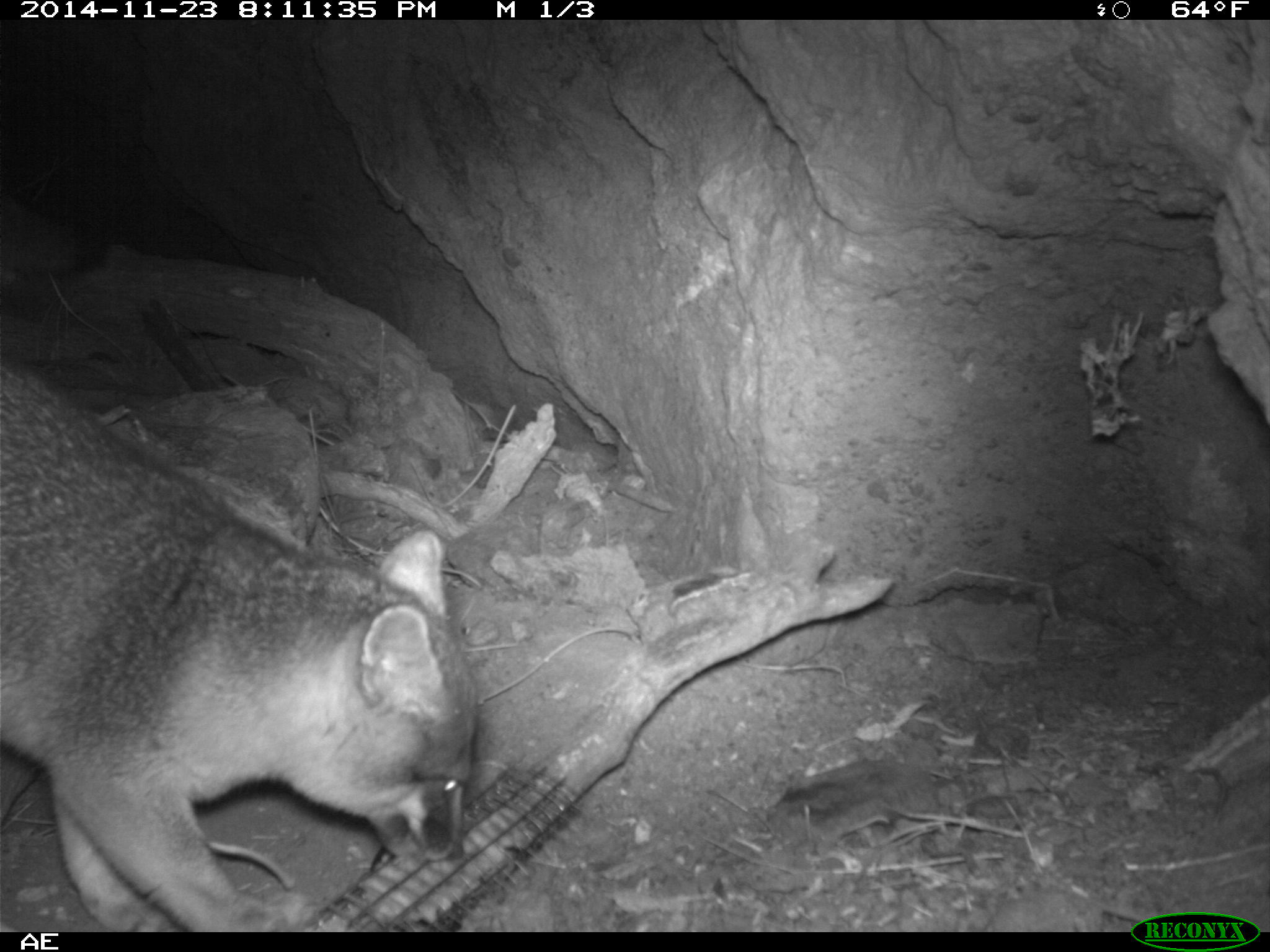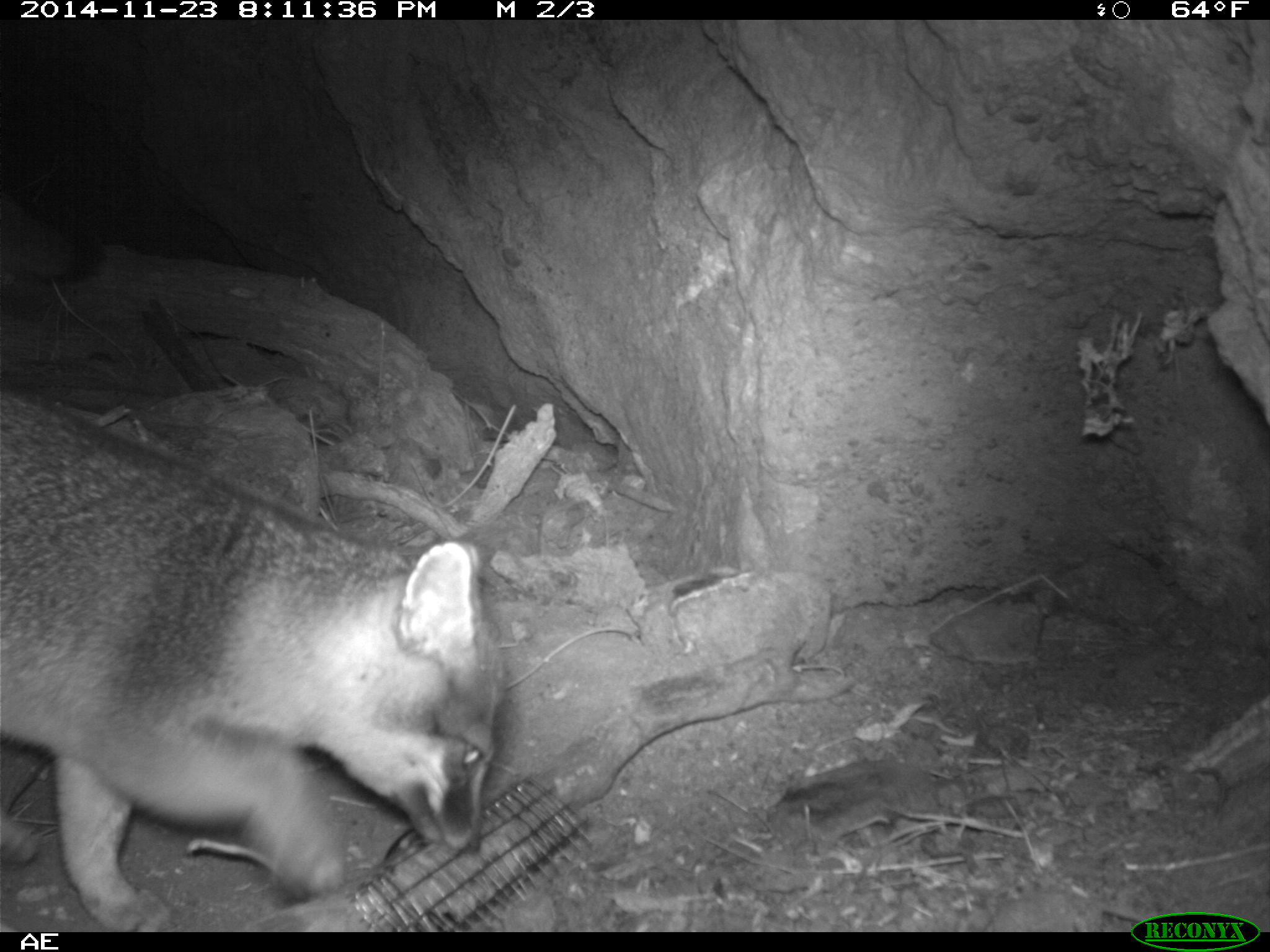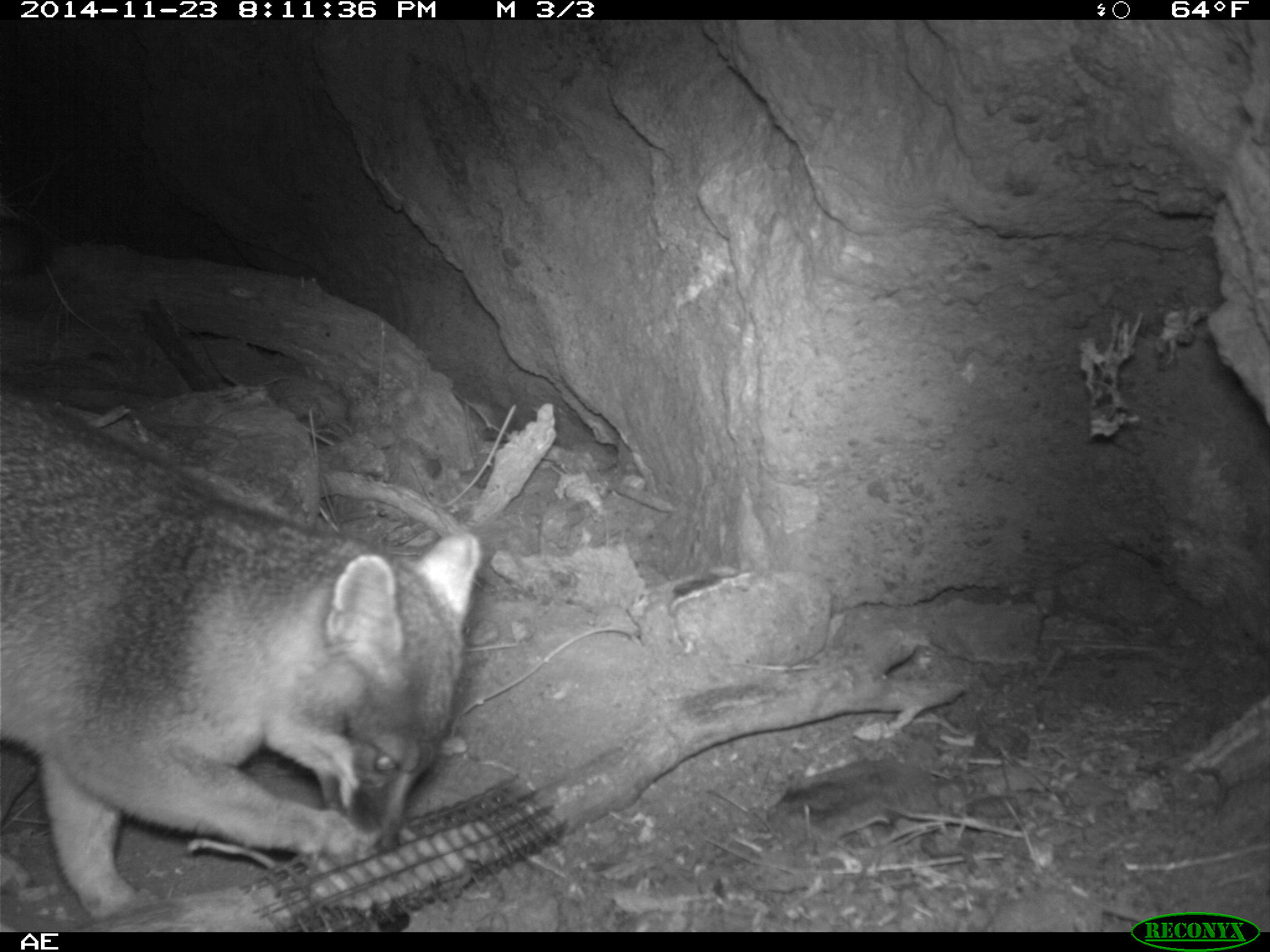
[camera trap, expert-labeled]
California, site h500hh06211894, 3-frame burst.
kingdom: Animalia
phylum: Chordata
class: Mammalia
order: Carnivora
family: Canidae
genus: Urocyon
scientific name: Urocyon littoralis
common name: island fox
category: fox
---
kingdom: Animalia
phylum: Chordata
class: Aves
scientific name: Aves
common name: bird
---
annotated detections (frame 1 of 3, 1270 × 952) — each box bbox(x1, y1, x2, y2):
fox: bbox(0, 353, 476, 930); bbox(0, 192, 111, 275)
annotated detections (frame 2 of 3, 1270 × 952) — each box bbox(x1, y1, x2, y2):
bird: bbox(0, 389, 497, 932)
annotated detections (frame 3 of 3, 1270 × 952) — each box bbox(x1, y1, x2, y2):
fox: bbox(0, 389, 481, 923)